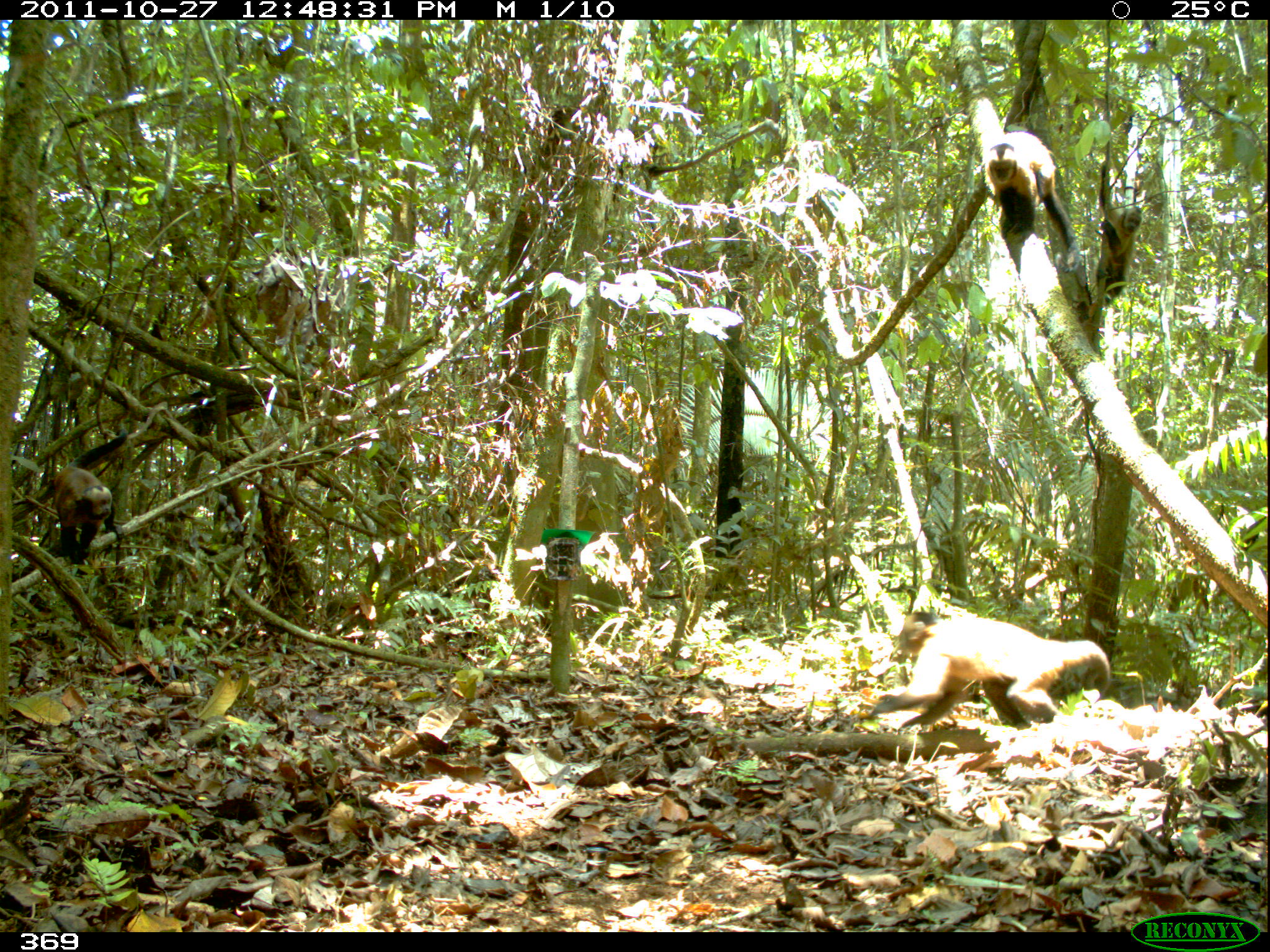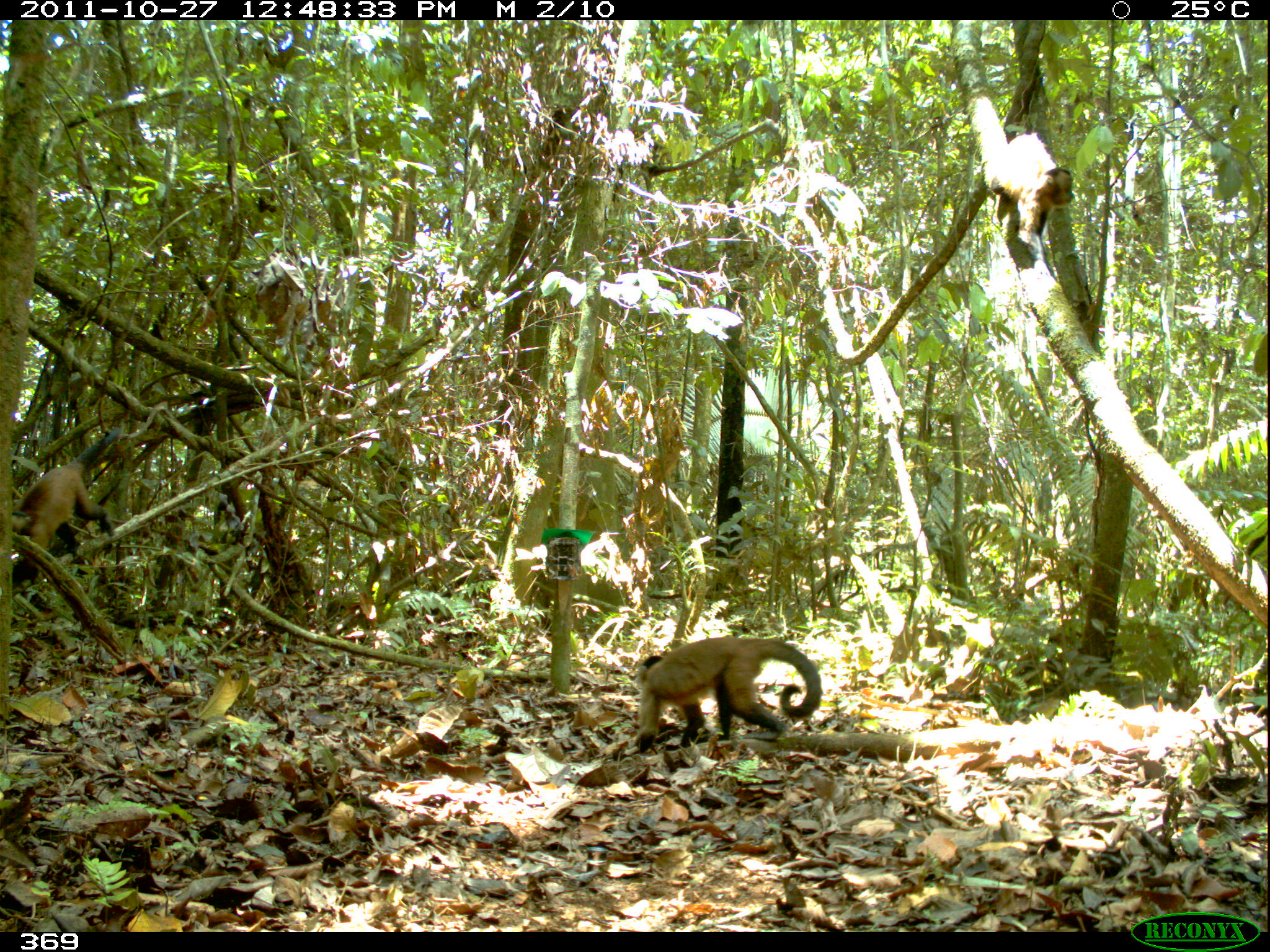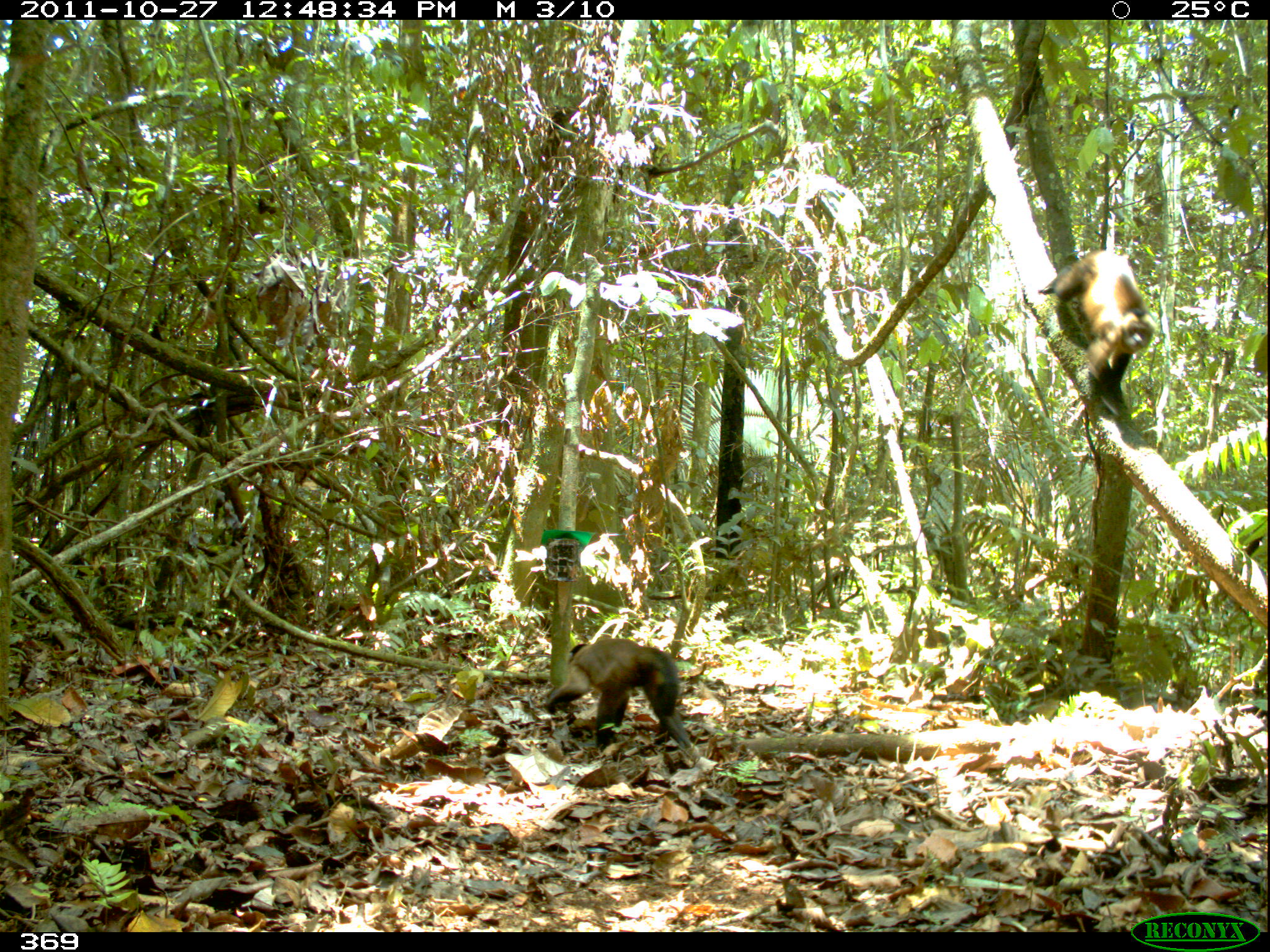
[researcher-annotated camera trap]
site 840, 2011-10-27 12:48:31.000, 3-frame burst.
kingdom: Animalia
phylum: Chordata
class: Mammalia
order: Primates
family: Cebidae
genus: Sapajus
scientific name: Sapajus apella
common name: brown capuchin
Sapajus apella (brown capuchin).